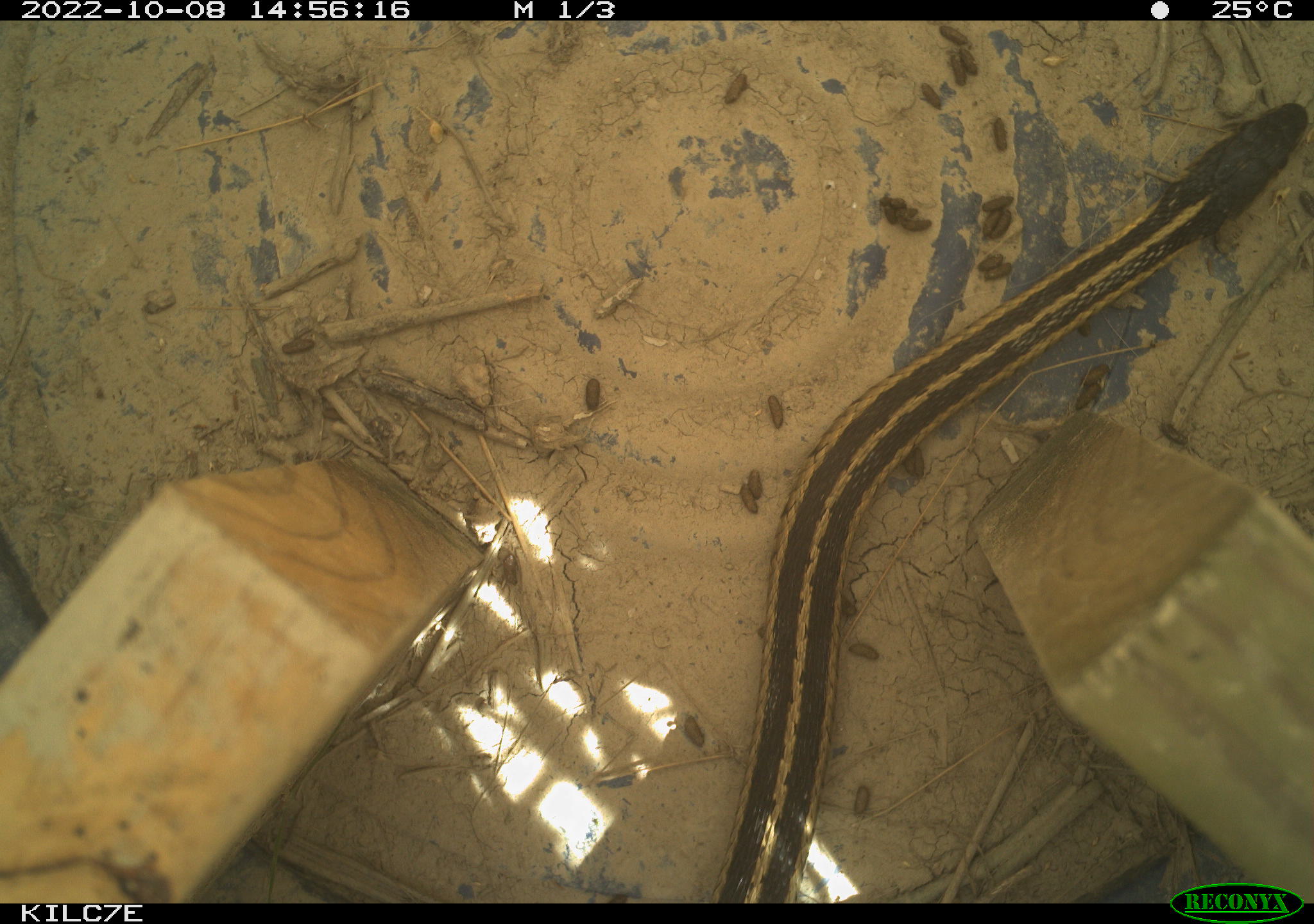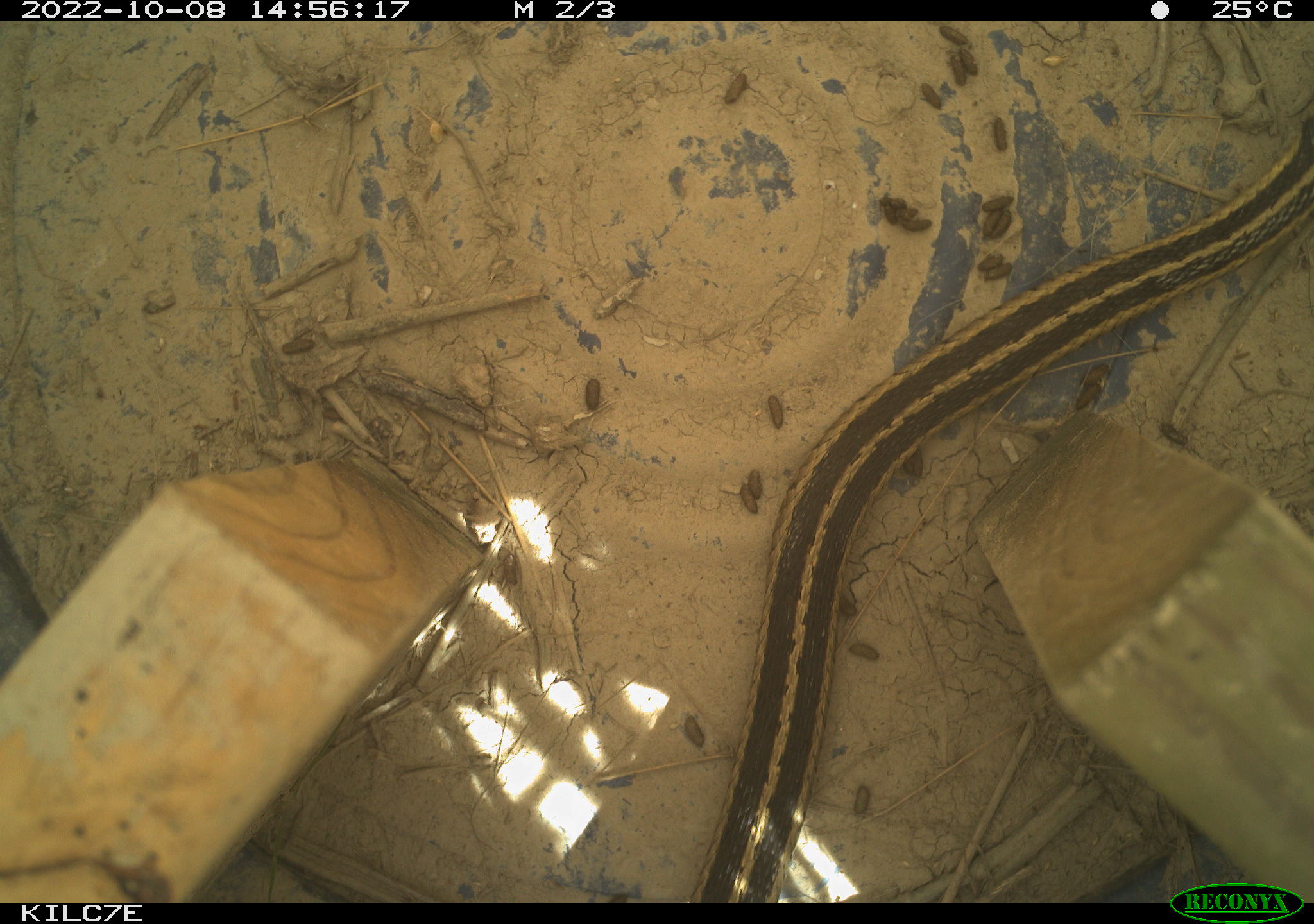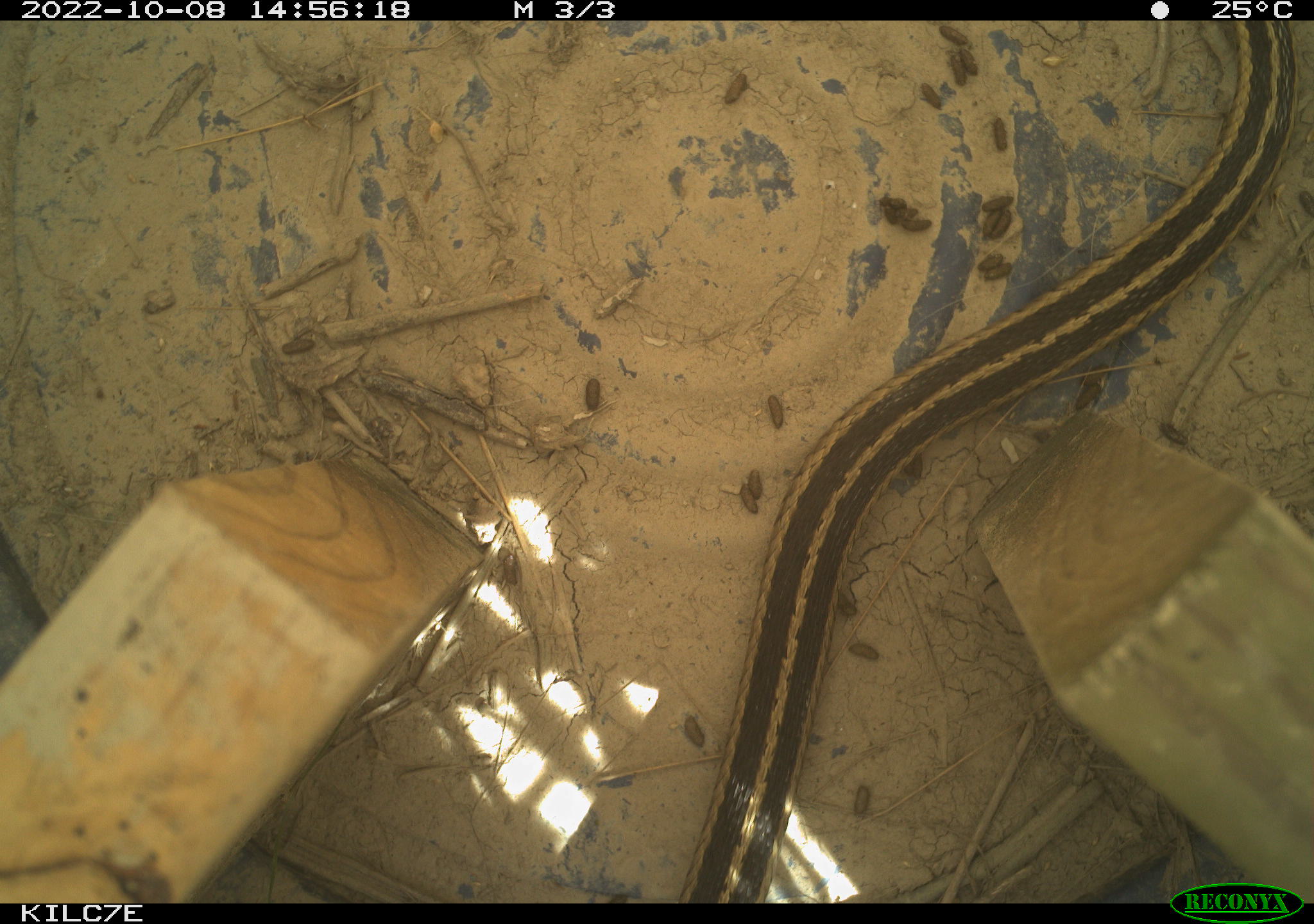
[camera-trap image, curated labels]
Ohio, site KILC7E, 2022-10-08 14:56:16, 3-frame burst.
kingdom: Animalia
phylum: Chordata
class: Reptilia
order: Squamata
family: Colubridae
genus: Thamnophis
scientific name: Thamnophis sirtalis sirtalis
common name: eastern gartersnake